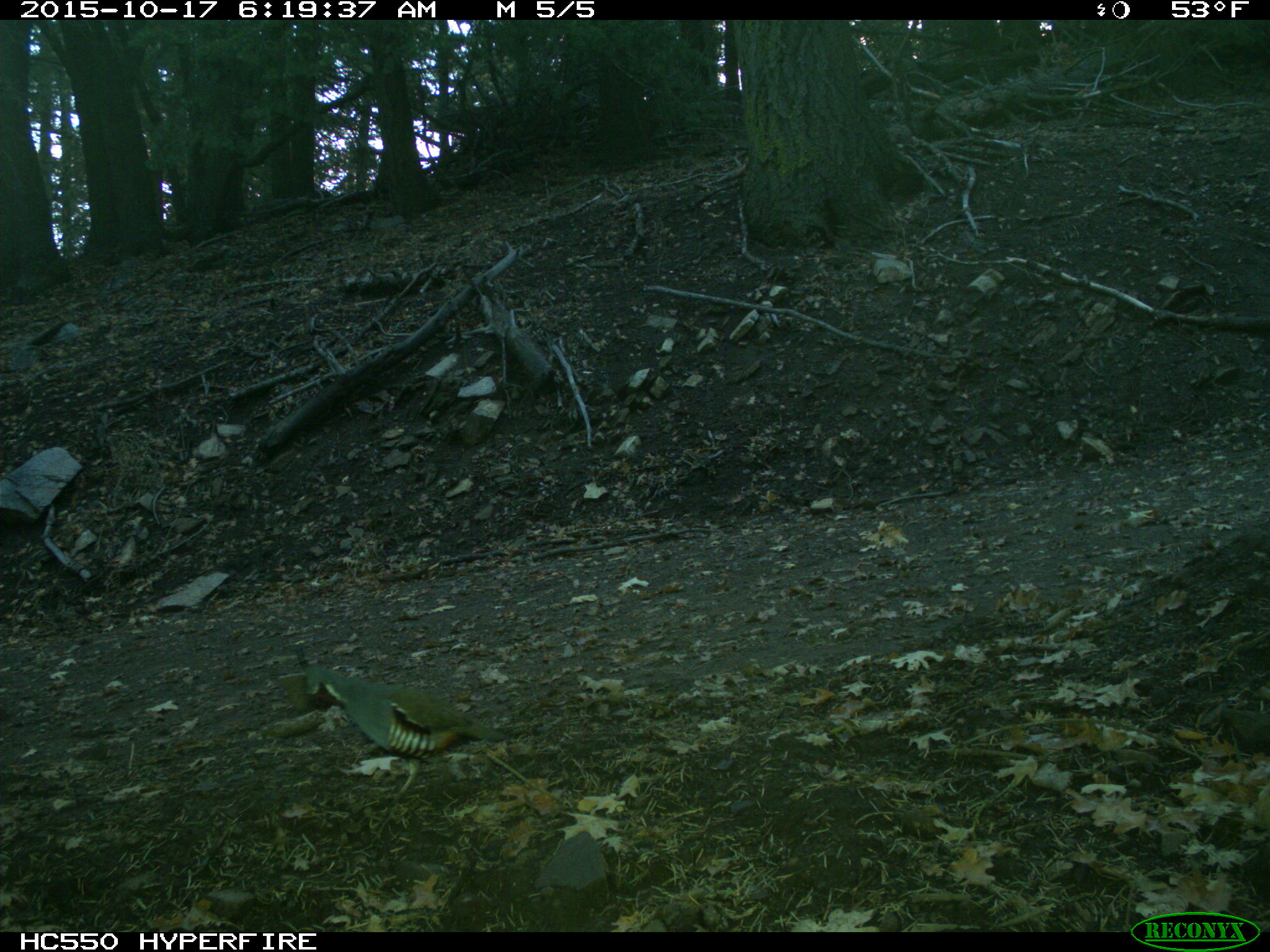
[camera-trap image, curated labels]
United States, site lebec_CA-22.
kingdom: Animalia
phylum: Chordata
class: Aves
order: Galliformes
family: Odontophoridae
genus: Callipepla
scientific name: Callipepla californica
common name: california quail